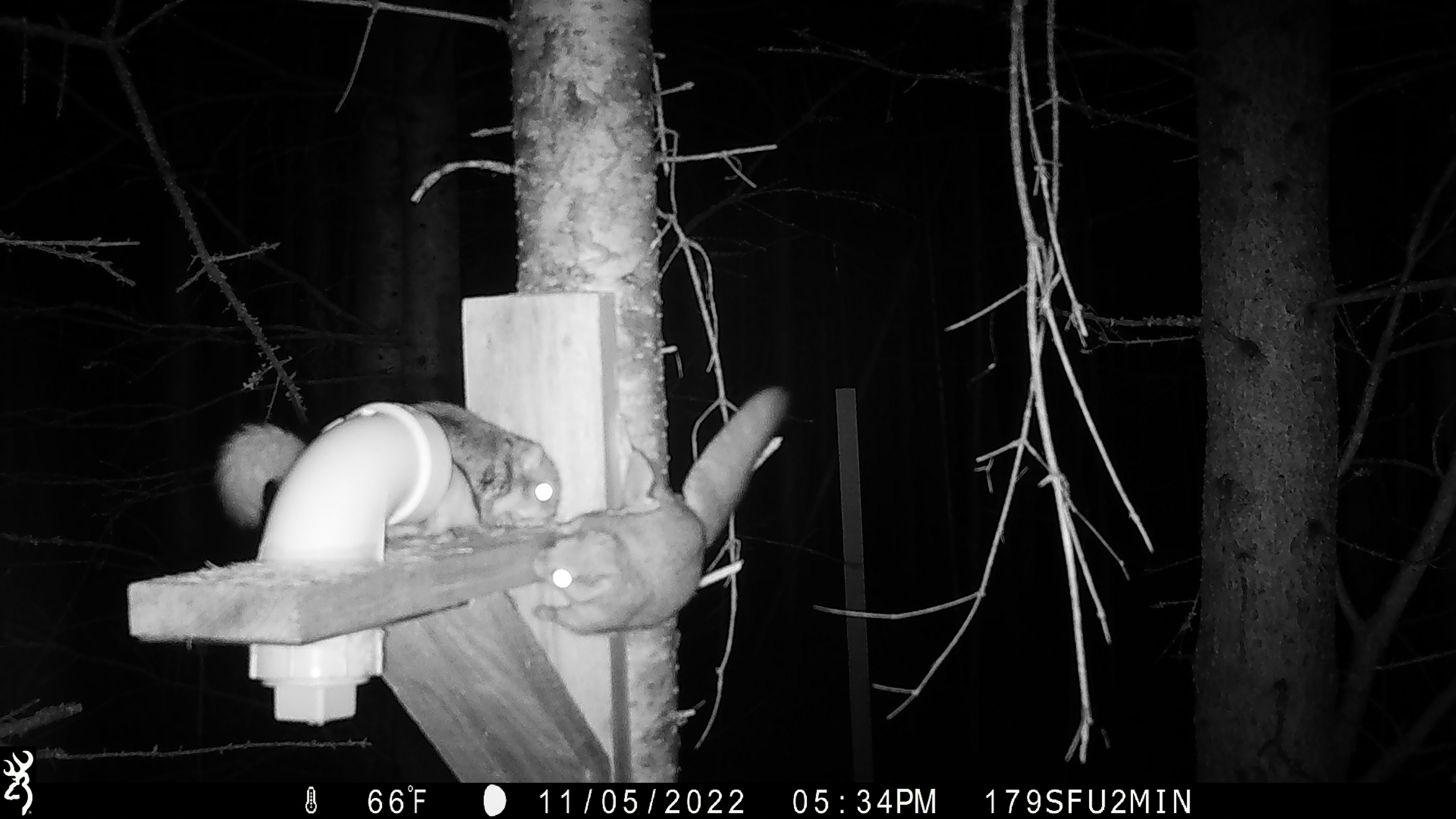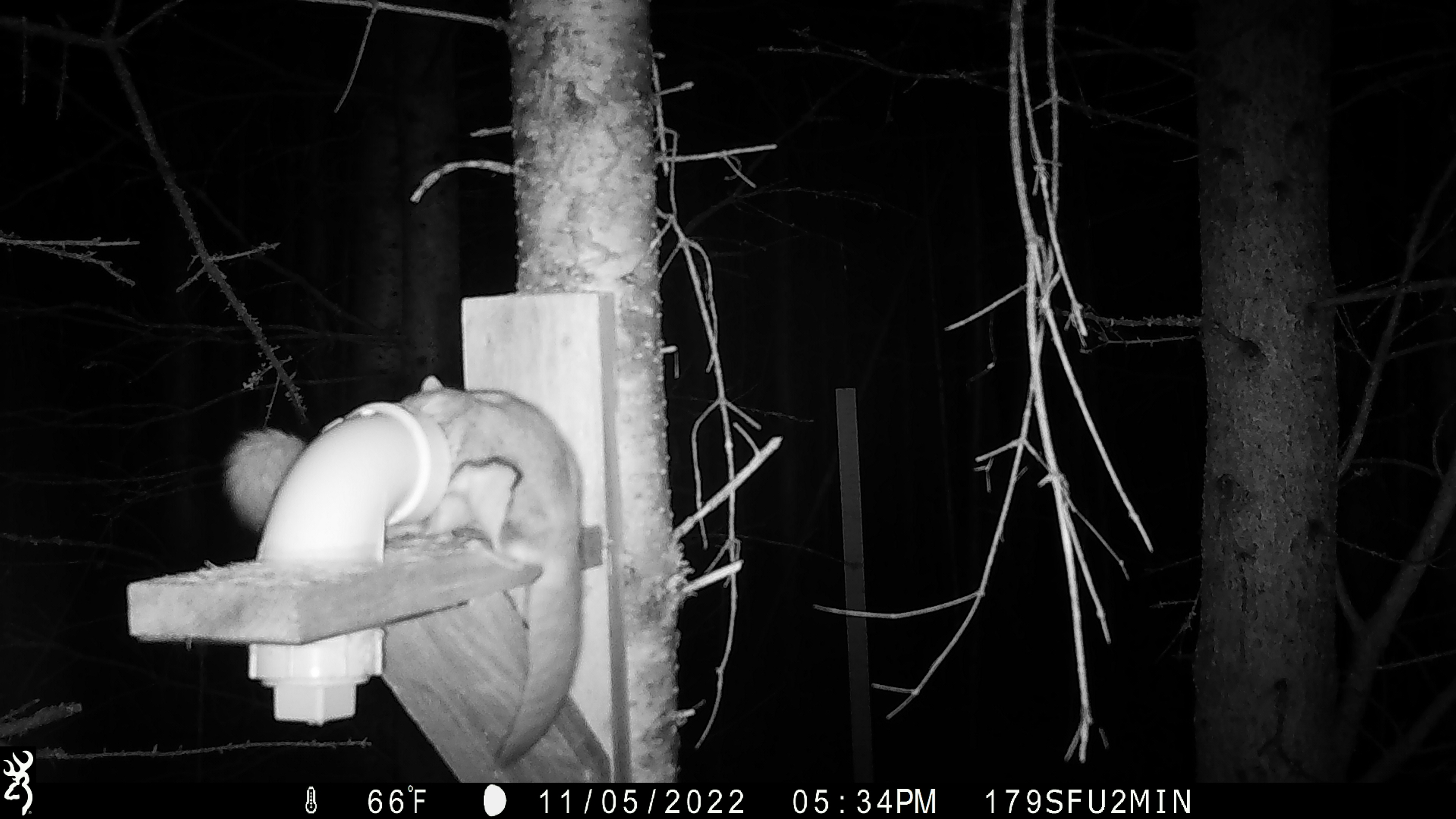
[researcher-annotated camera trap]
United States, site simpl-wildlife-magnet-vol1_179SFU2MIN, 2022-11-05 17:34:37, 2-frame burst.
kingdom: Animalia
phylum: Chordata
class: Mammalia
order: Rodentia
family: Sciuridae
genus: Glaucomys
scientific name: Glaucomys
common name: flying squirrel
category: flying squirrel sp.